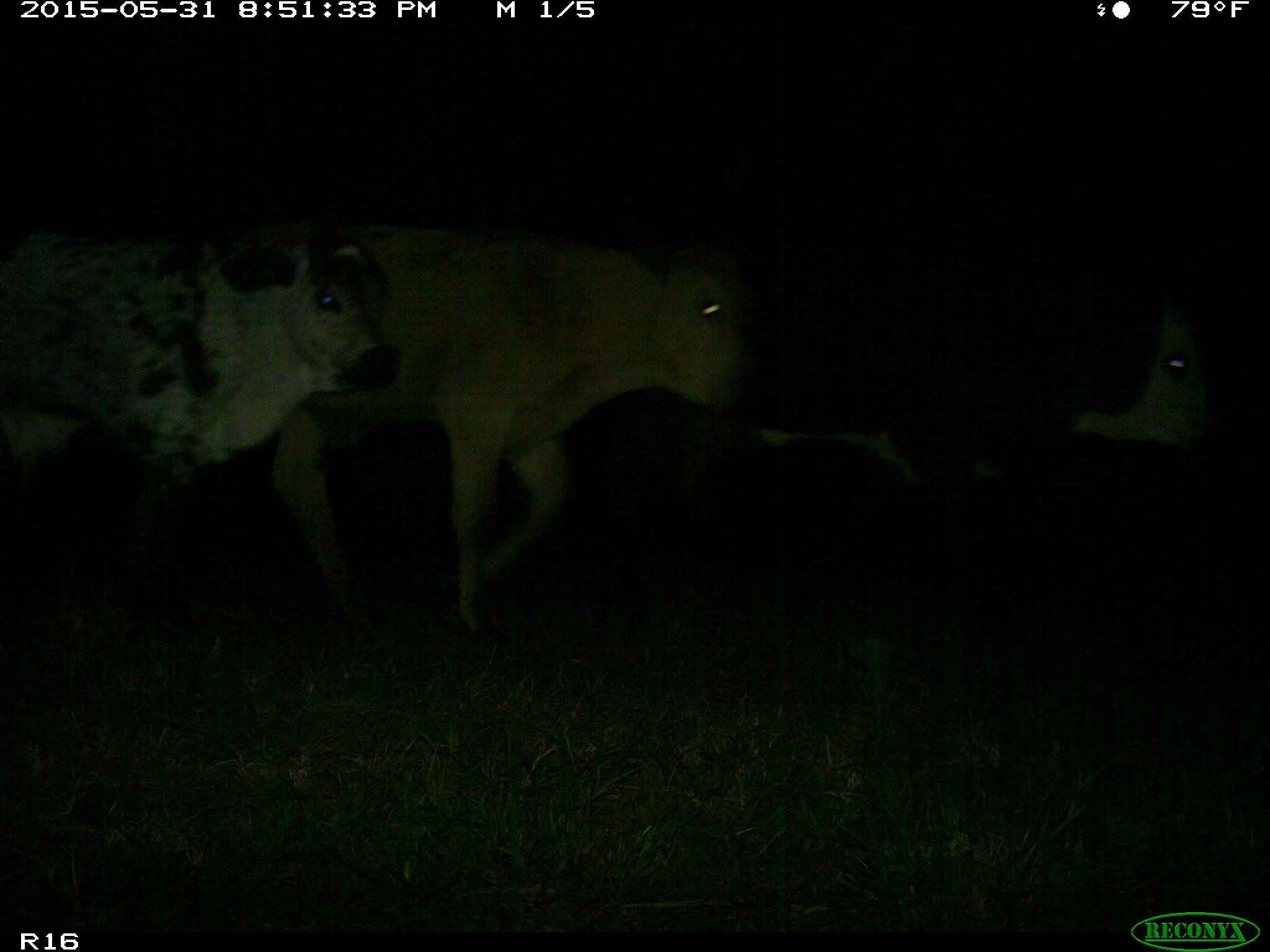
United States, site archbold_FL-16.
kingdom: Animalia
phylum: Chordata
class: Mammalia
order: Artiodactyla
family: Bovidae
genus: Bos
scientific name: Bos taurus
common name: domestic cow